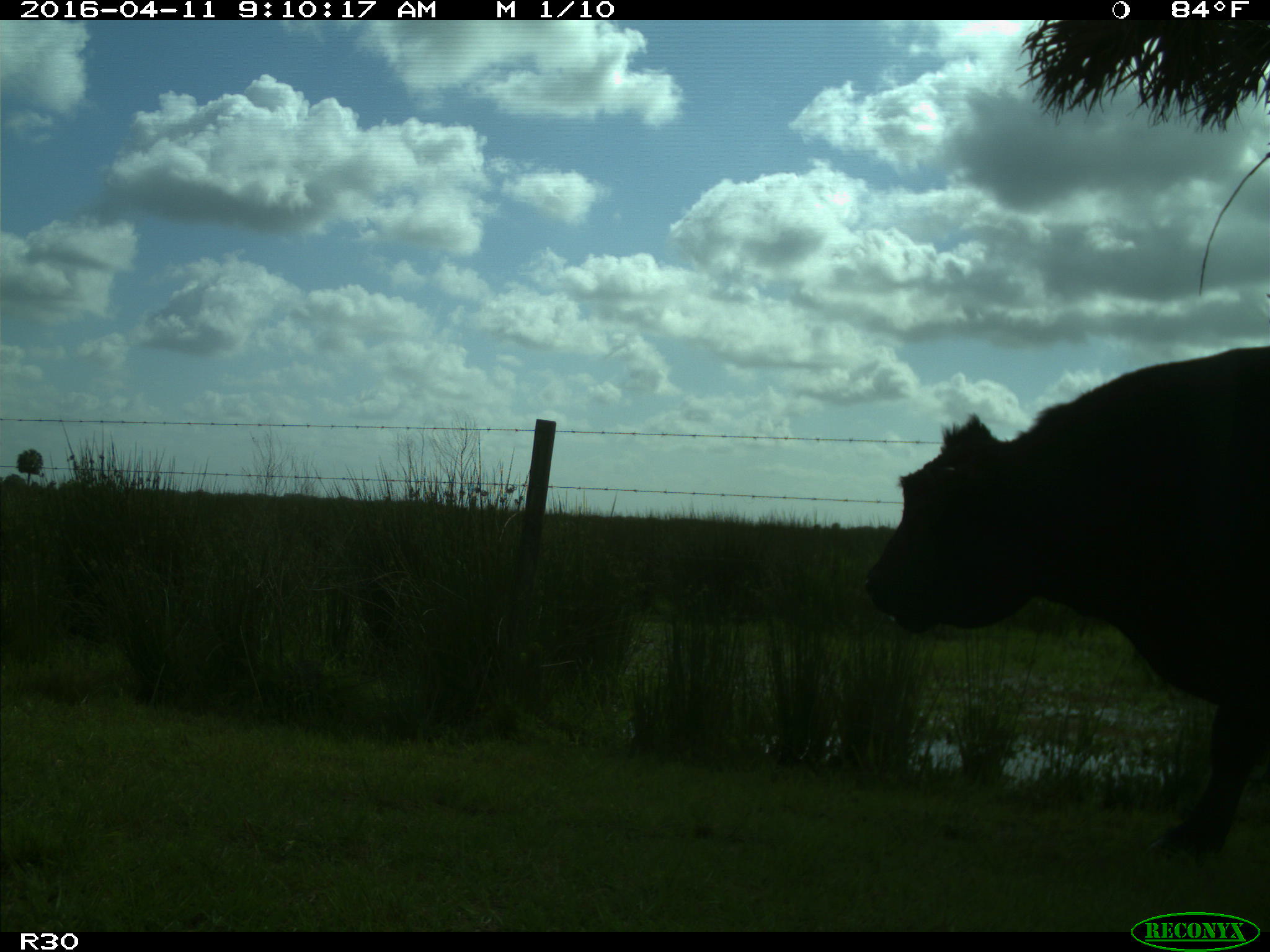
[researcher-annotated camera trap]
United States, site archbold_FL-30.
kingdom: Animalia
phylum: Chordata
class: Mammalia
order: Artiodactyla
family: Bovidae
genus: Bos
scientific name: Bos taurus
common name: domestic cow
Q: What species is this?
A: Bos taurus (domestic cow).